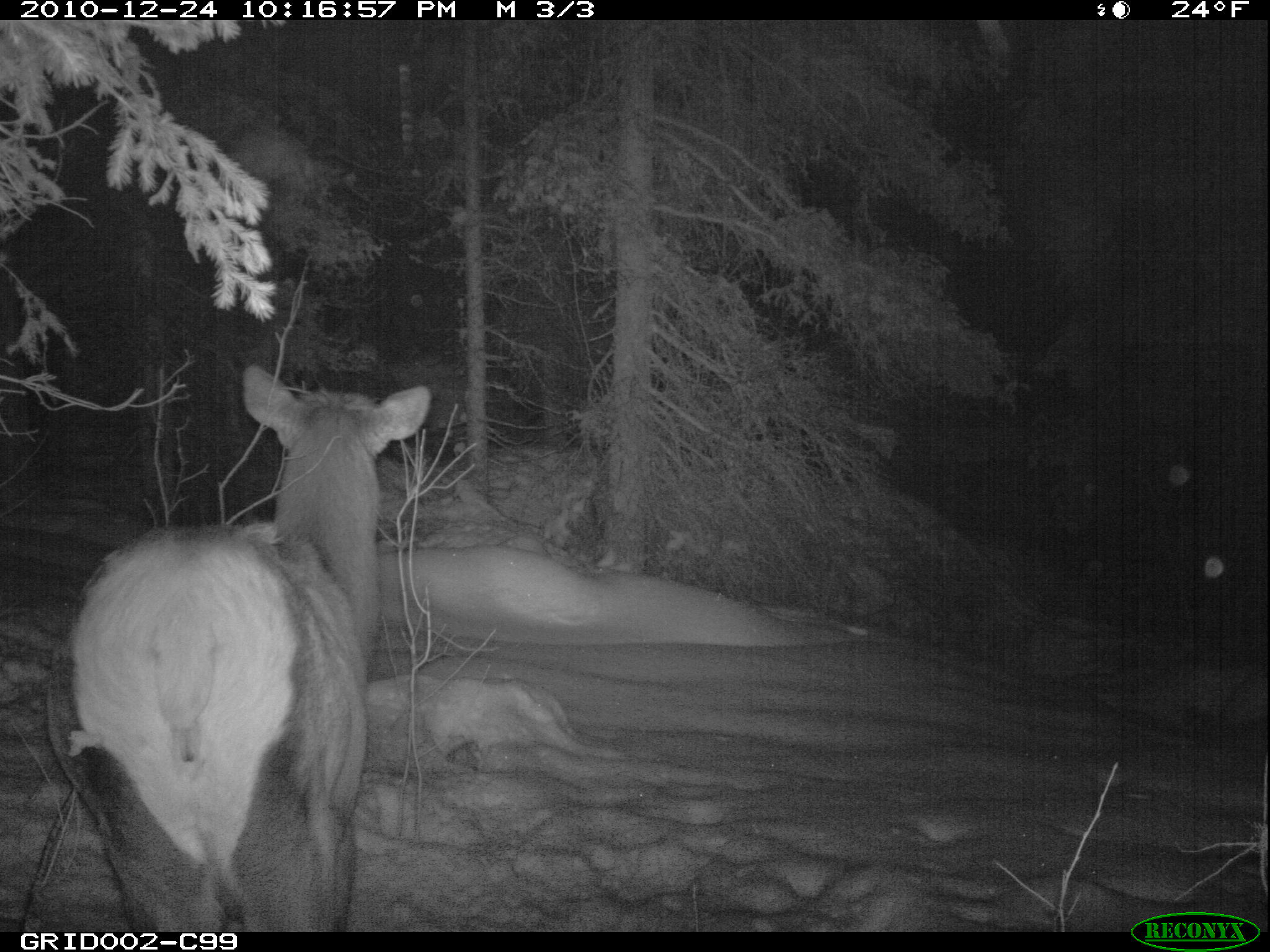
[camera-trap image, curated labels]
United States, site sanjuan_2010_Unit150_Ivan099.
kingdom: Animalia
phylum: Chordata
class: Mammalia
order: Artiodactyla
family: Cervidae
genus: Cervus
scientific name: Cervus elaphus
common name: red deer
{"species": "Cervus elaphus (red deer)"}